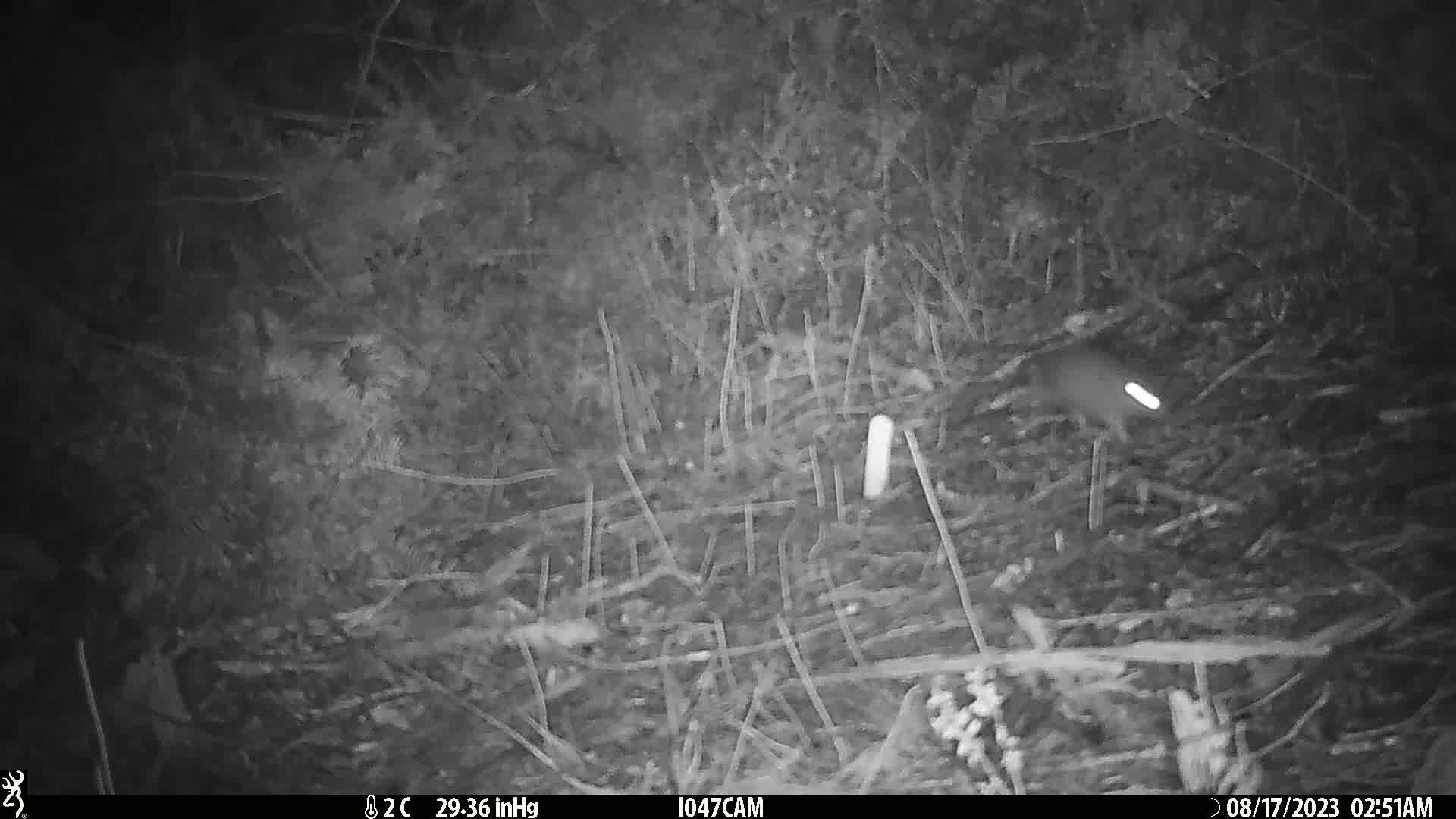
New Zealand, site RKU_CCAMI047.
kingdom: Animalia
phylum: Chordata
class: Mammalia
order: Rodentia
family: Muridae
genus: Rattus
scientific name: Rattus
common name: rat